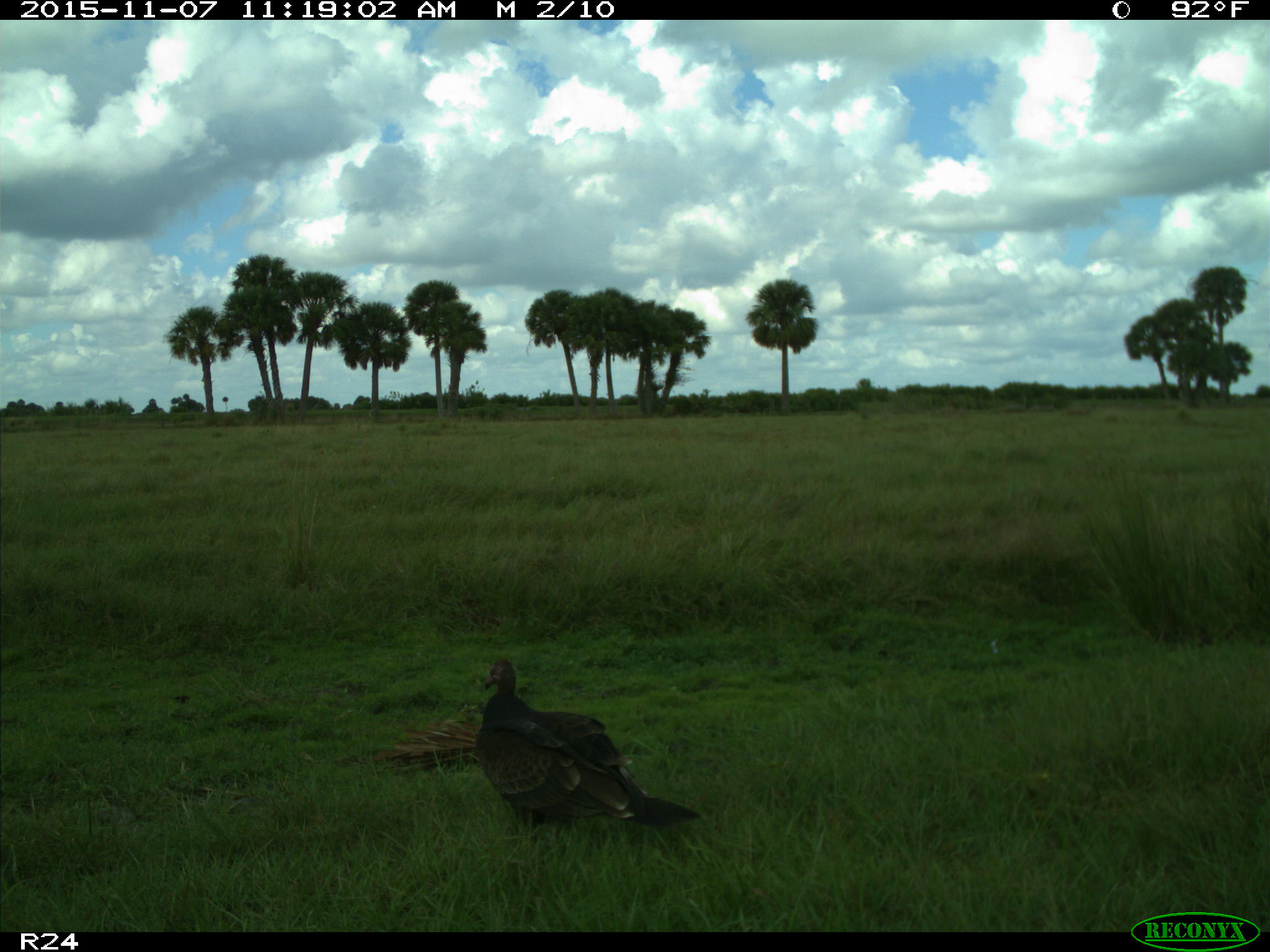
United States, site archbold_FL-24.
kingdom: Animalia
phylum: Chordata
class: Aves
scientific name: Aves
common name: birds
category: unidentified bird